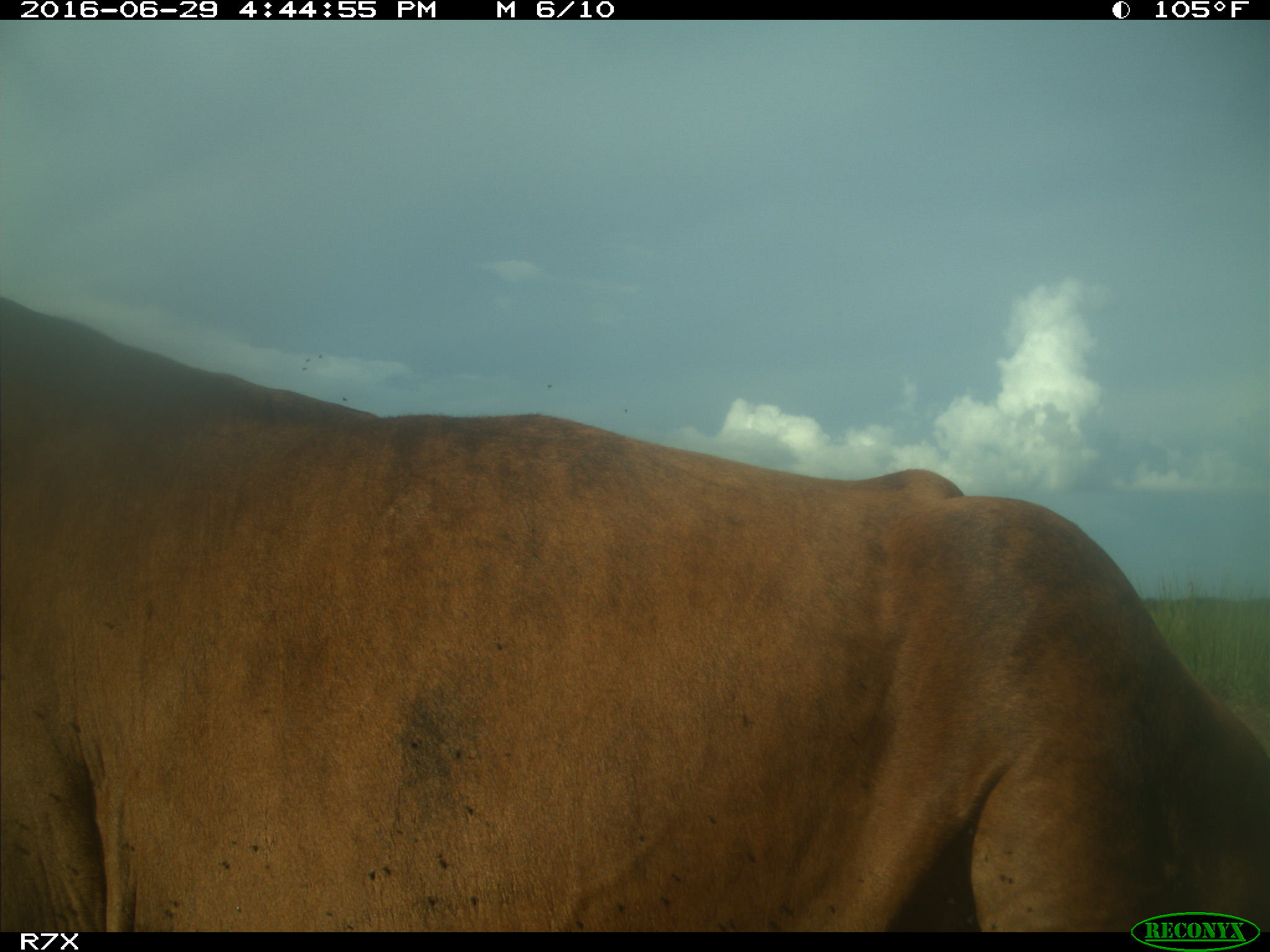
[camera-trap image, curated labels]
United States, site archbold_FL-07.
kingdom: Animalia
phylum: Chordata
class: Mammalia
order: Artiodactyla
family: Bovidae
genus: Bos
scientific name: Bos taurus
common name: domestic cow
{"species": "Bos taurus (domestic cow)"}